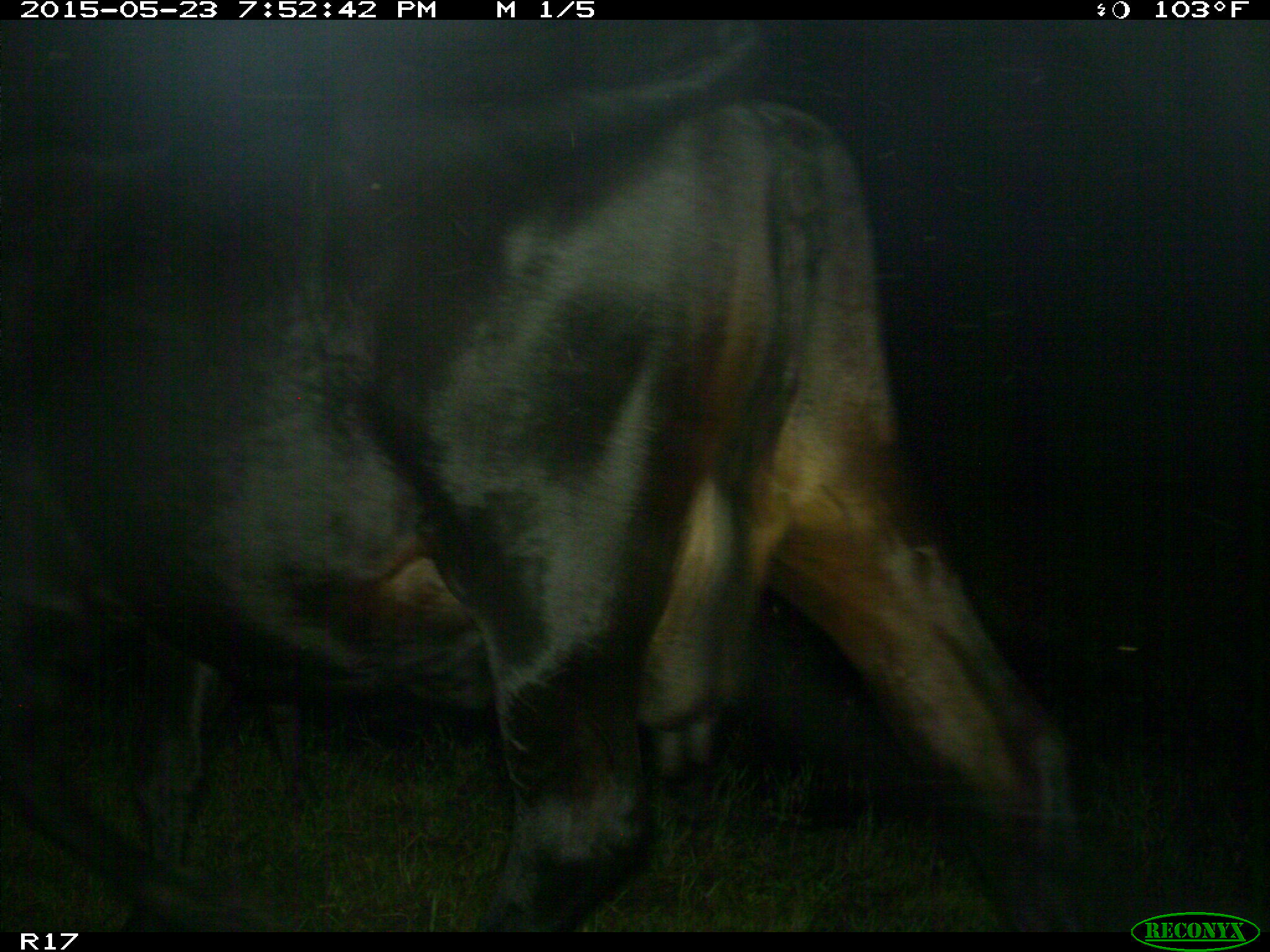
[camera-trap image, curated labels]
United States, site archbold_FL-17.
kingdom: Animalia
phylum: Chordata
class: Mammalia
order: Artiodactyla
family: Bovidae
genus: Bos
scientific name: Bos taurus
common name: domestic cow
Bos taurus (domestic cow).